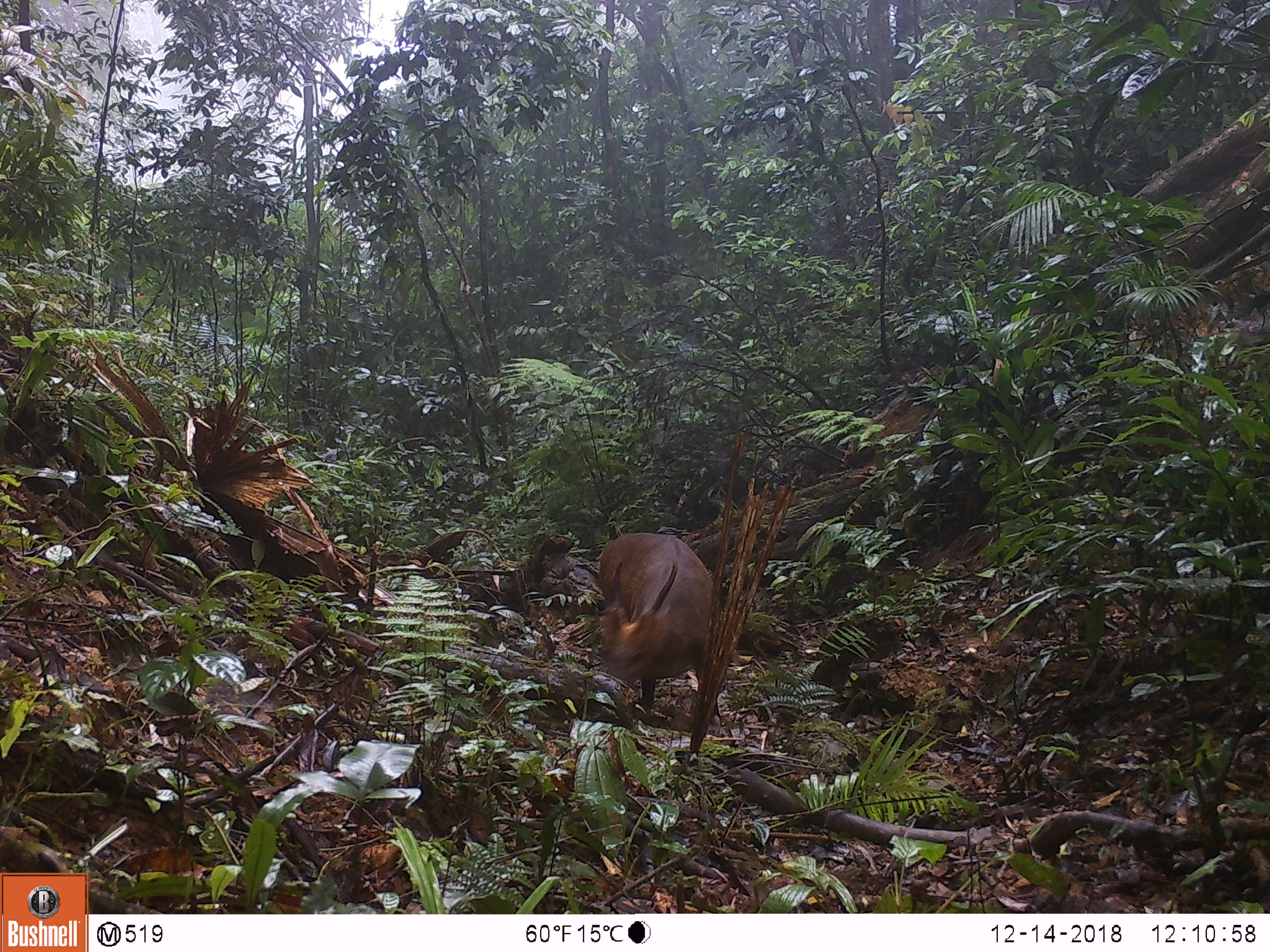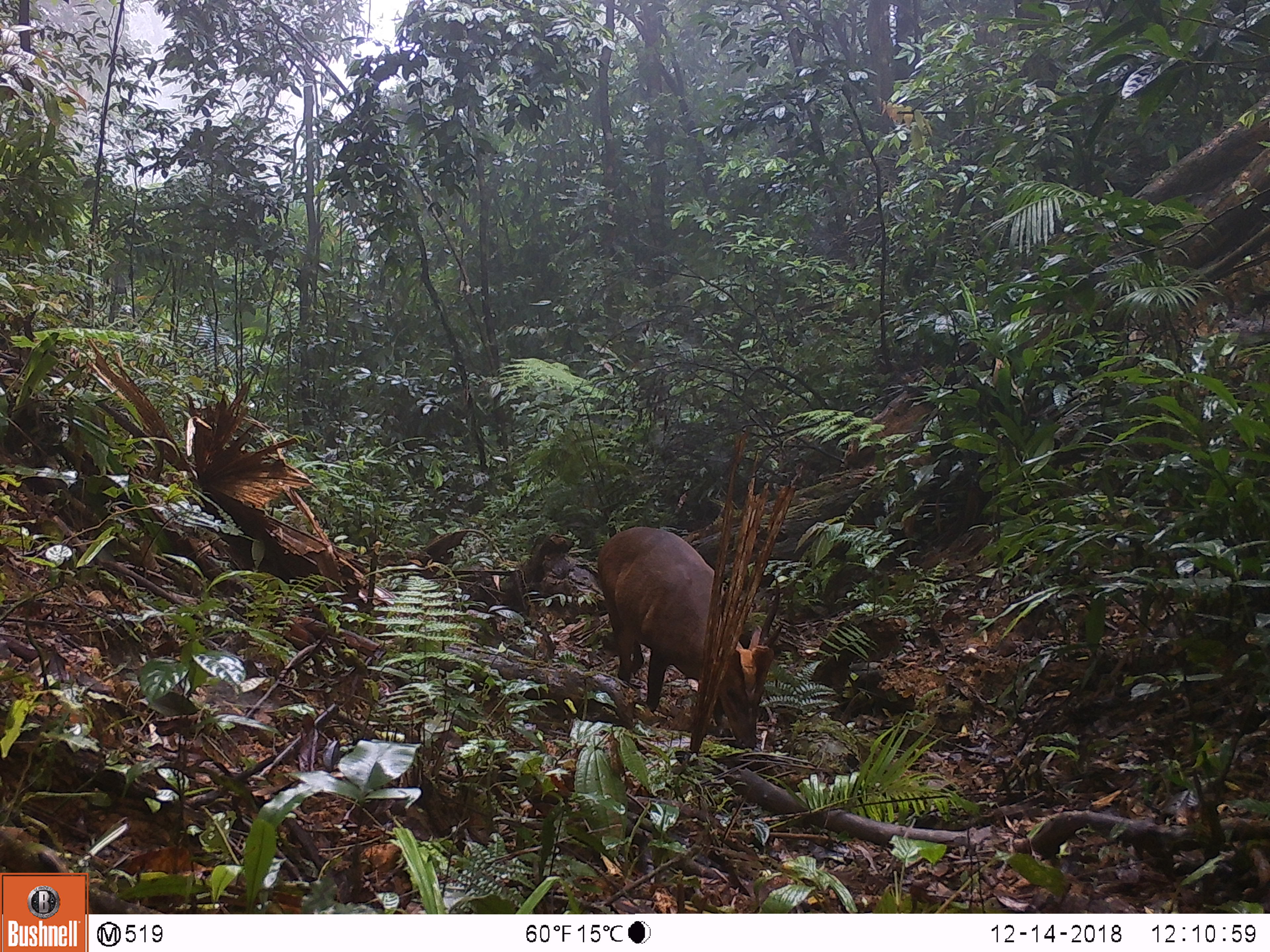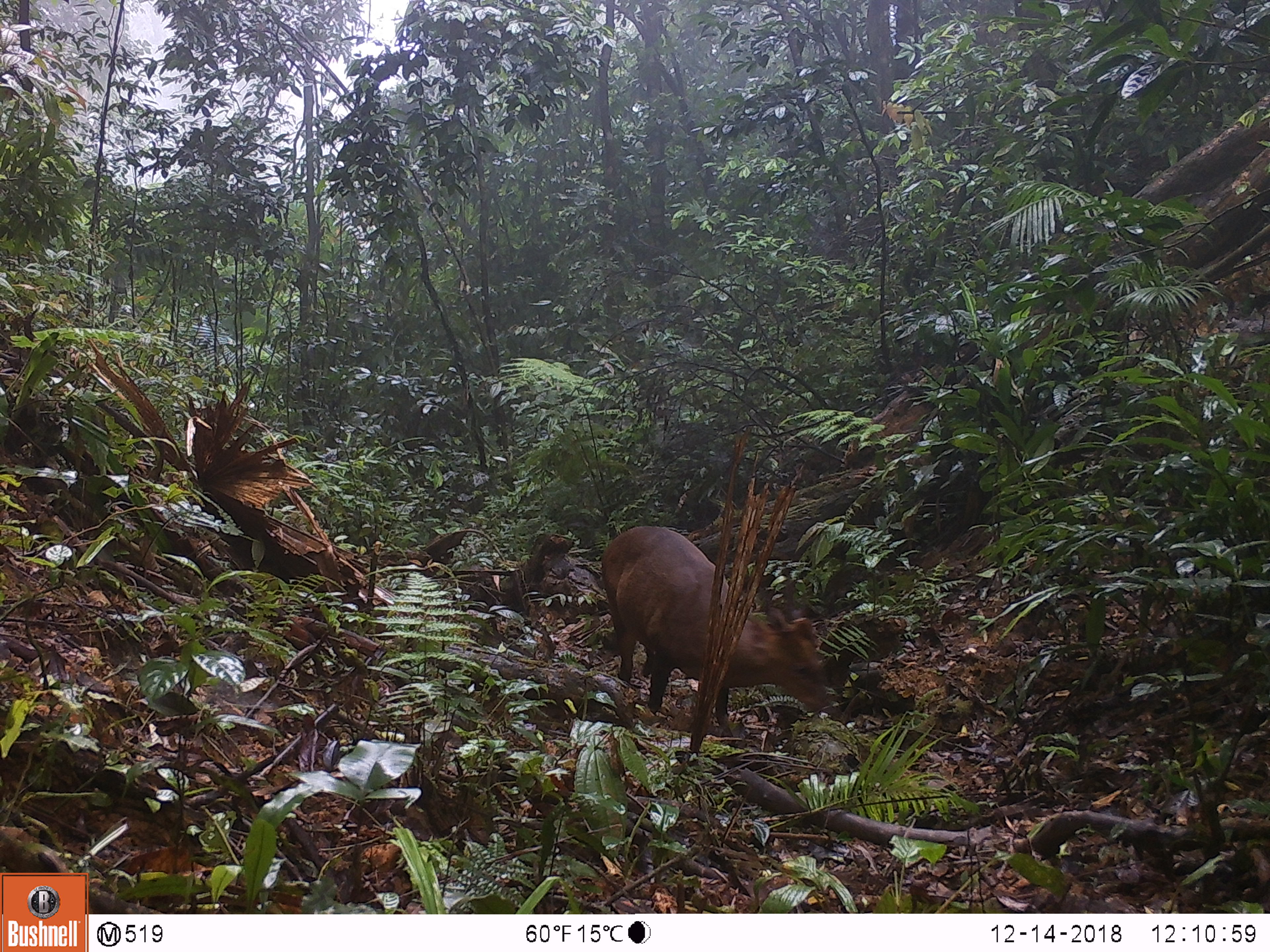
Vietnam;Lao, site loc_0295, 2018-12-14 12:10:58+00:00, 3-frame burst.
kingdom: Animalia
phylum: Chordata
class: Mammalia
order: Artiodactyla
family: Cervidae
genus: Muntiacus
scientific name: Muntiacus vuquangensis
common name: large-antlered muntjac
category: large antlered muntjac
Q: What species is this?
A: Large antlered muntjac (large-antlered muntjac) (Muntiacus vuquangensis).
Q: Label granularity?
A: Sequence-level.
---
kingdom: Animalia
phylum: Chordata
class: Mammalia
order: Artiodactyla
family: Cervidae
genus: Muntiacus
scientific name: Muntiacus rooseveltorum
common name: roosevelt's muntjac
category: roosevelts muntjac group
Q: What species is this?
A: Roosevelts muntjac group (roosevelt's muntjac) (Muntiacus rooseveltorum).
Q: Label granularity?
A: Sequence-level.